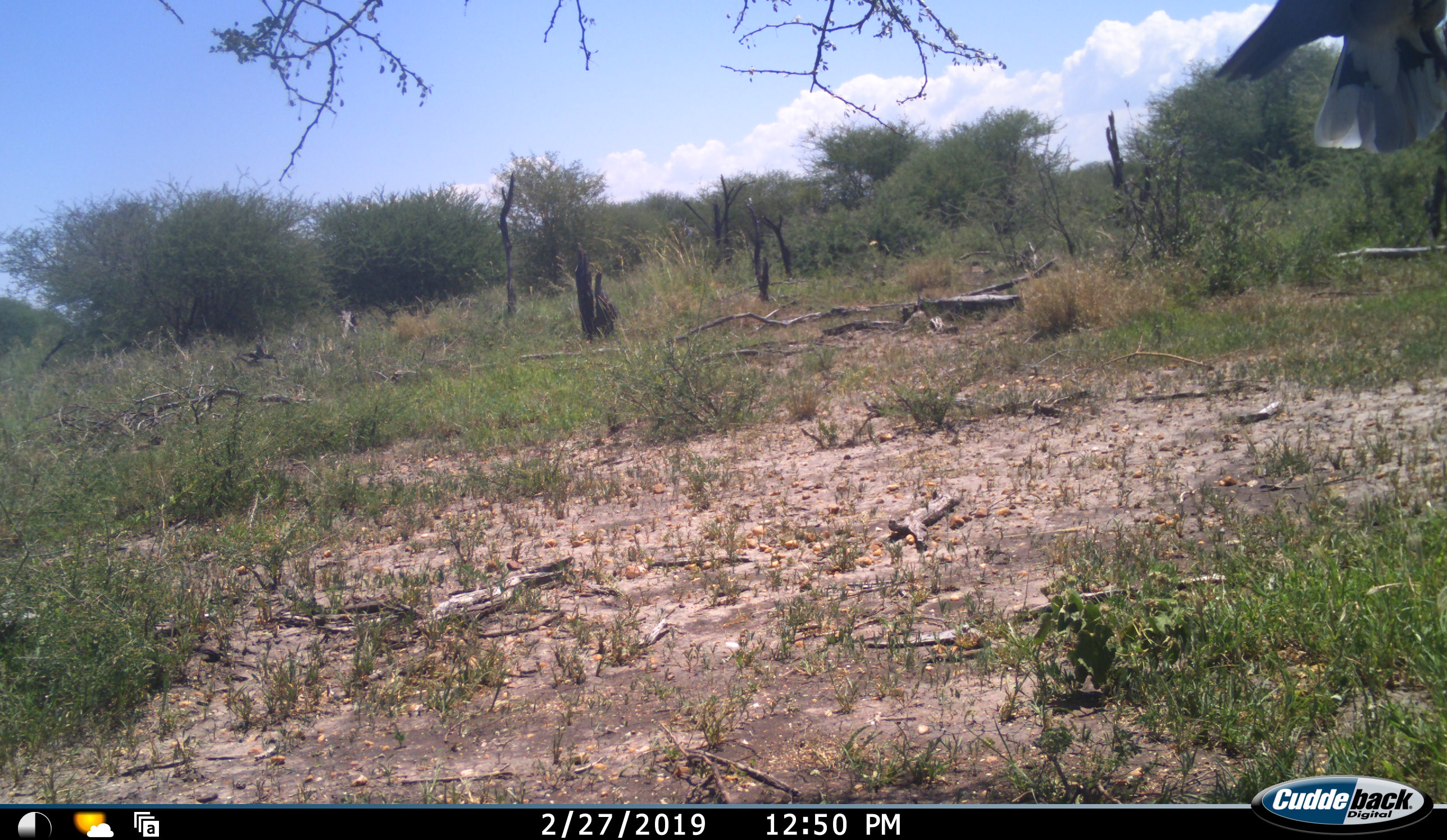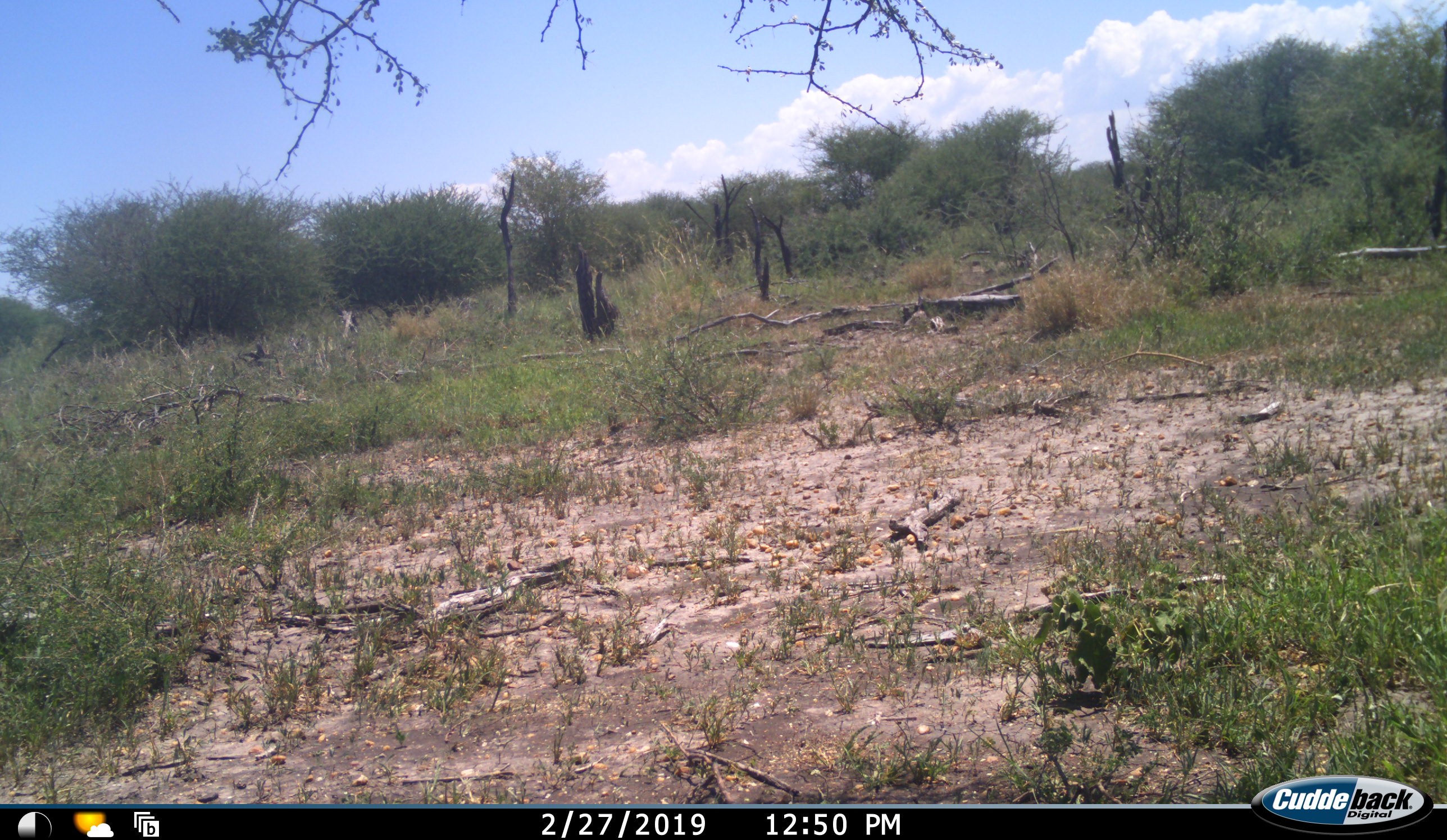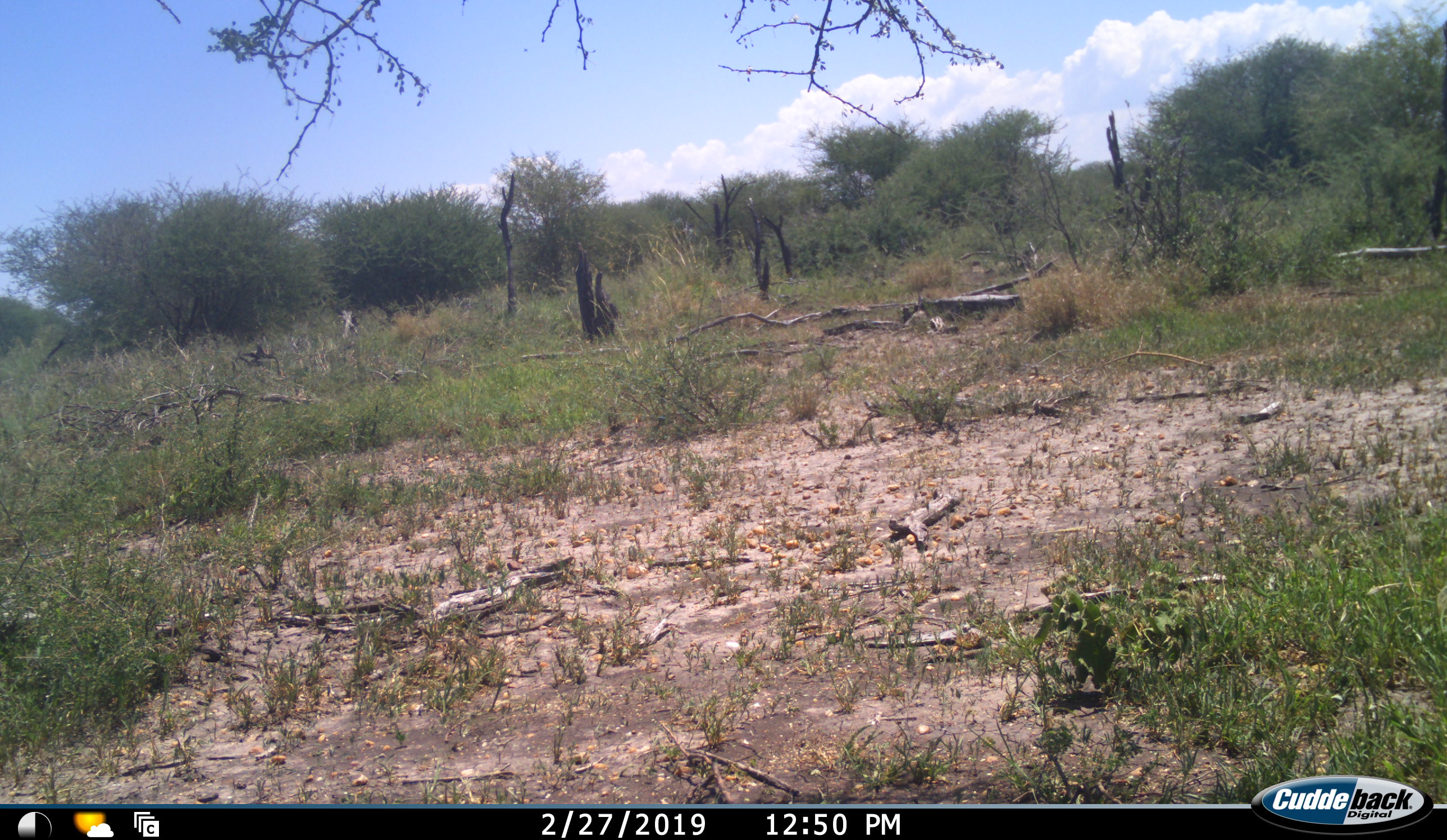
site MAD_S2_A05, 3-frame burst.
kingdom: Animalia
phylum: Chordata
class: Aves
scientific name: Aves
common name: bird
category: birdother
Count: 1.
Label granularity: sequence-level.